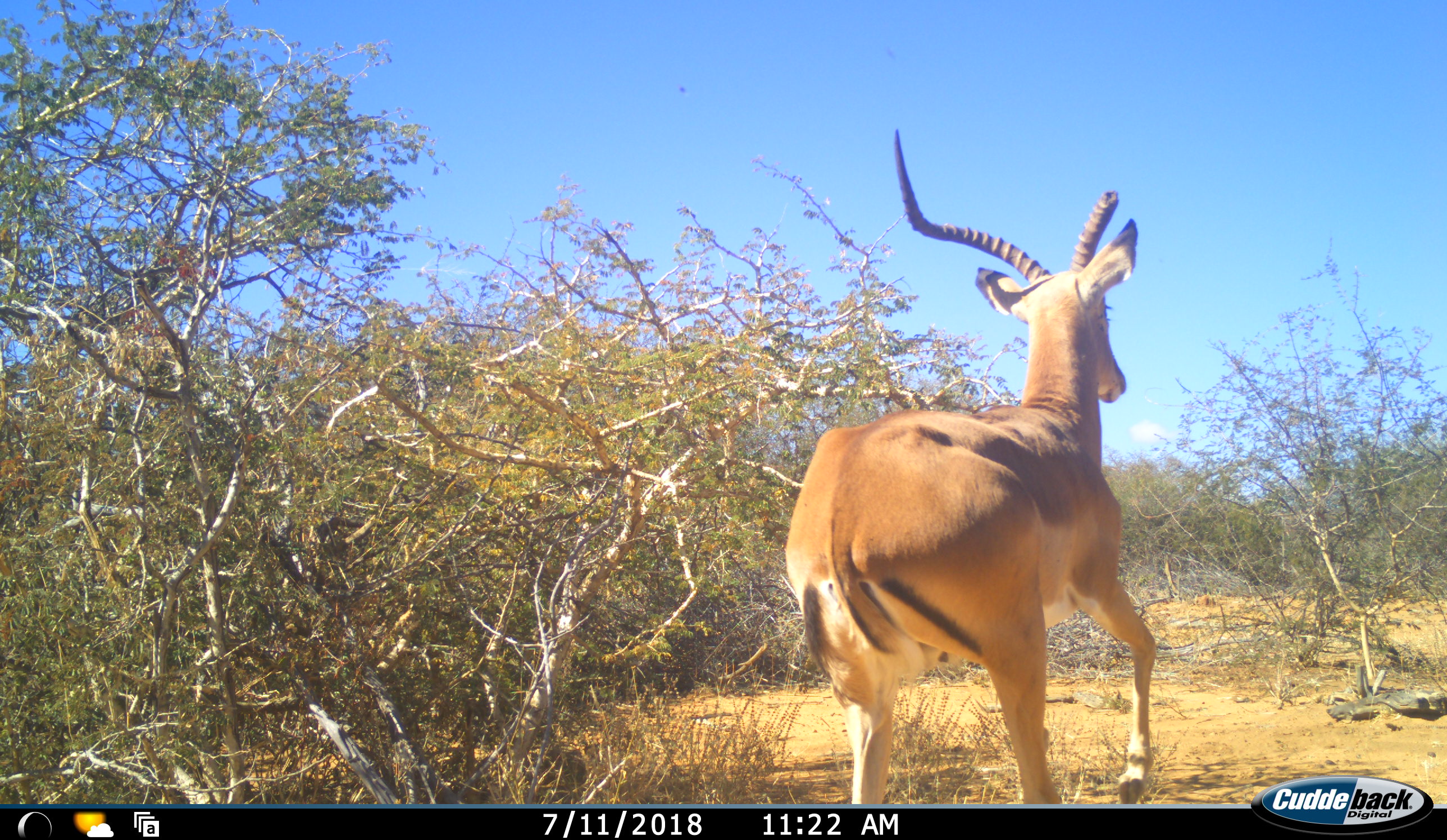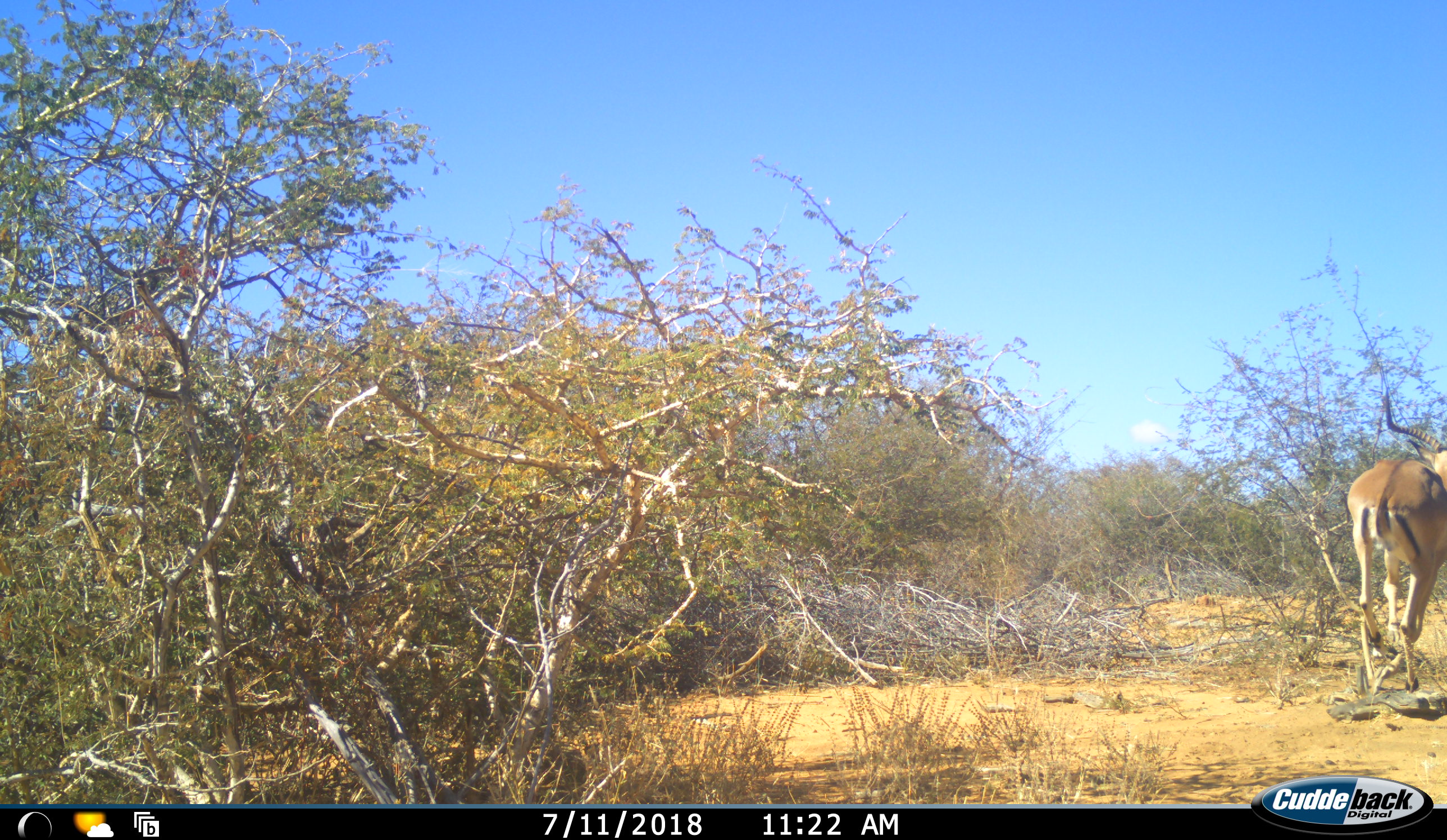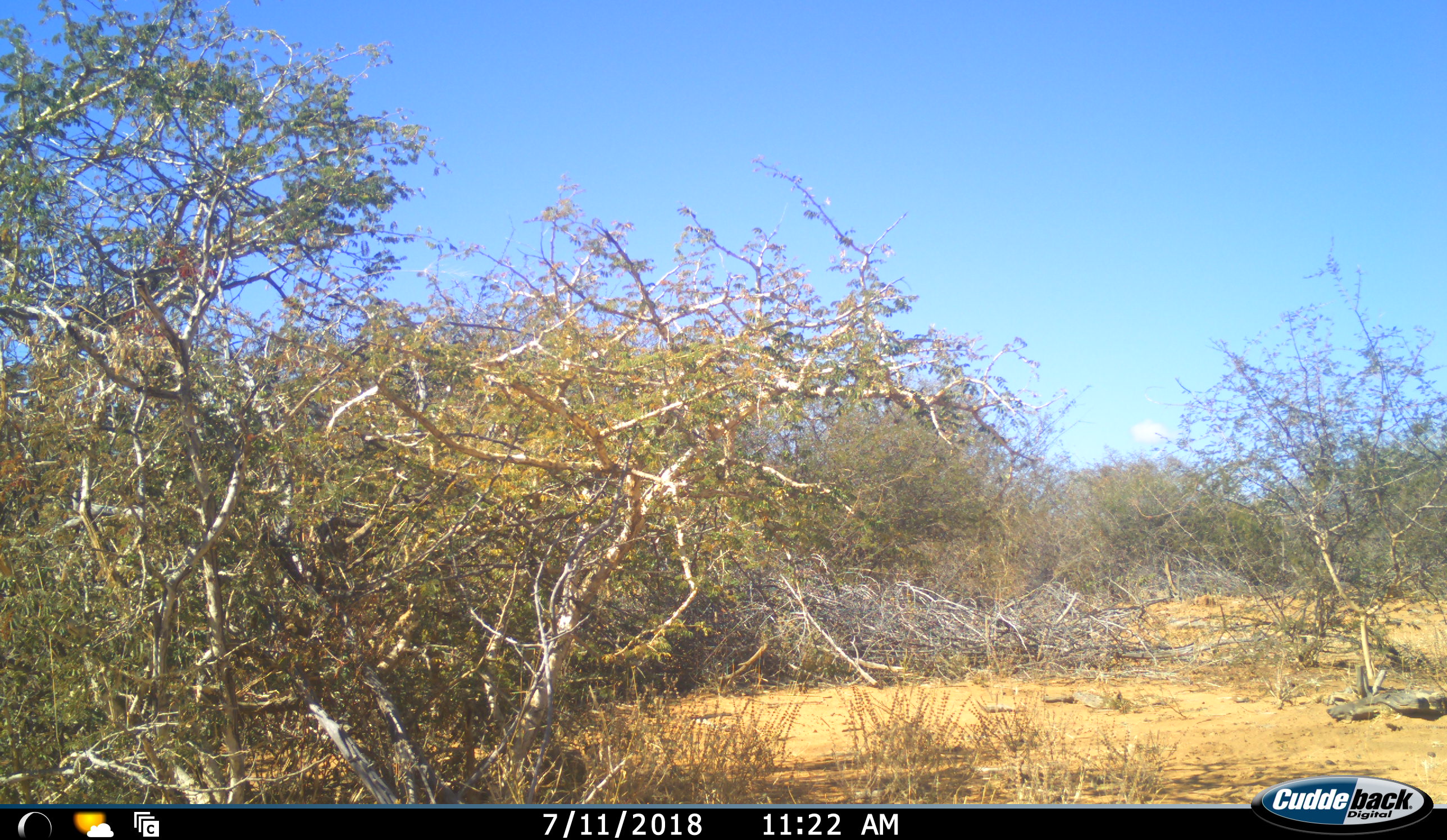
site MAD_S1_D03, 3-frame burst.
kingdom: Animalia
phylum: Chordata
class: Mammalia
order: Artiodactyla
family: Bovidae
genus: Aepyceros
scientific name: Aepyceros melampus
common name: impala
Impala (Aepyceros melampus), count 1. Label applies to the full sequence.